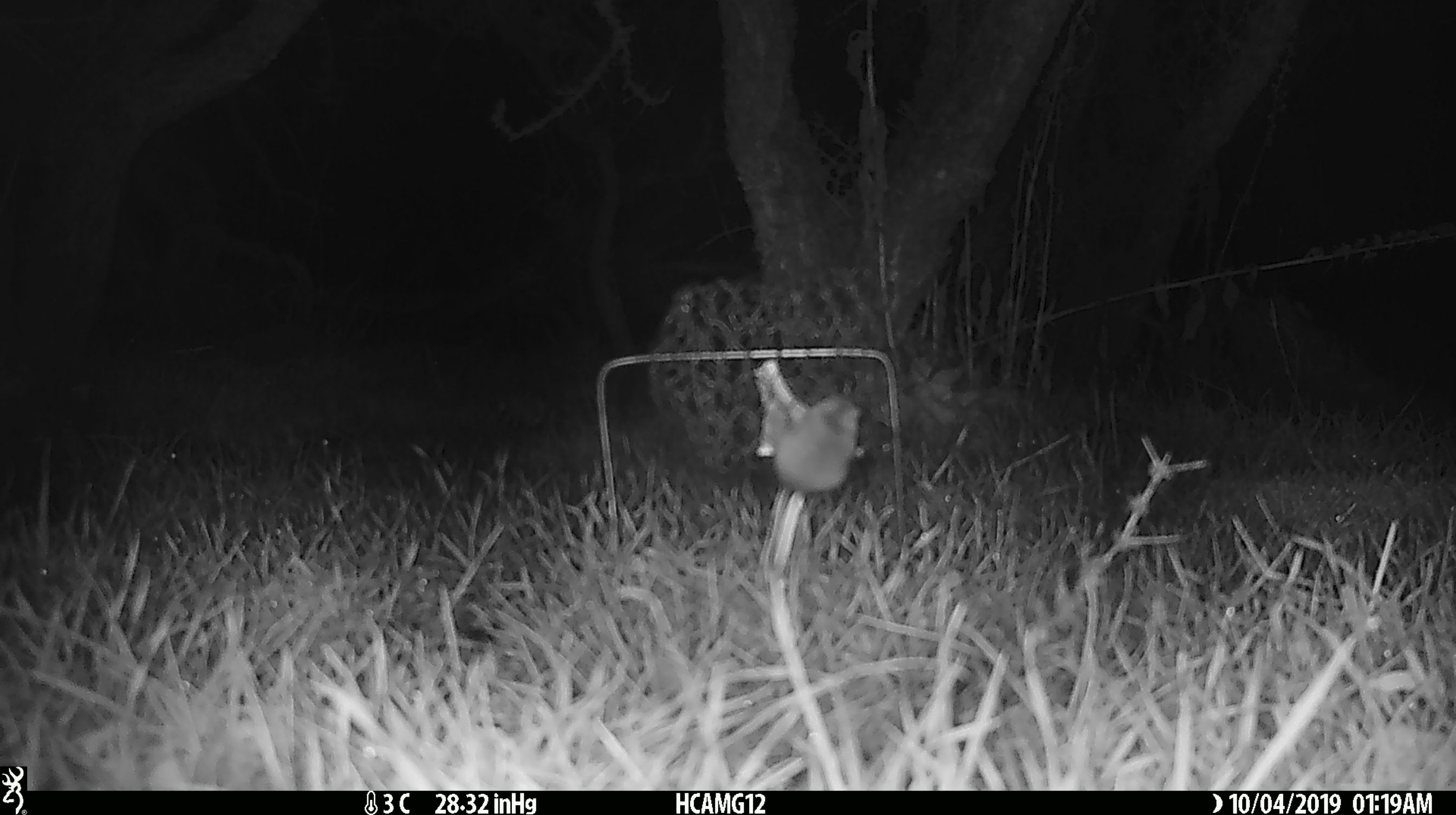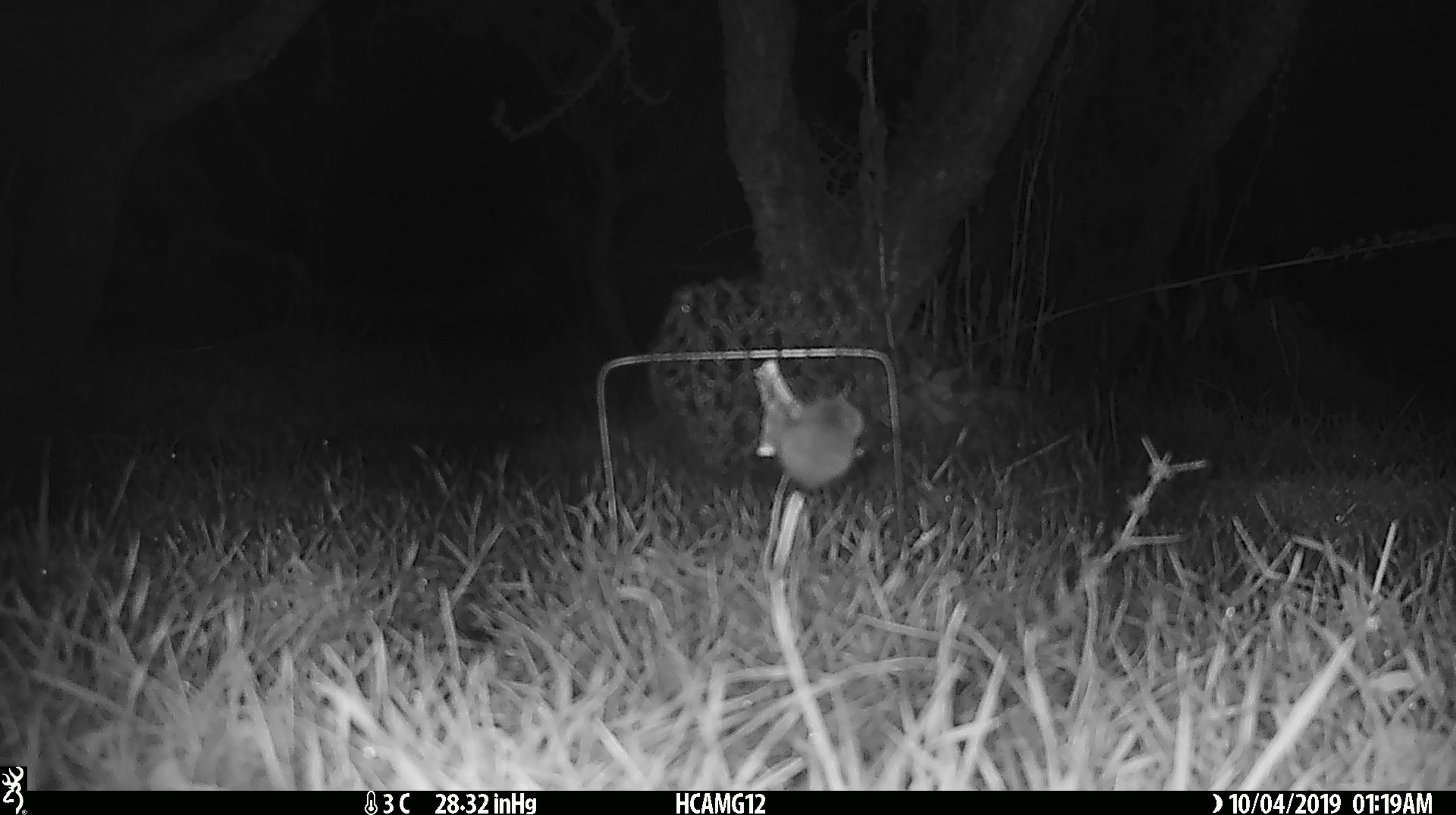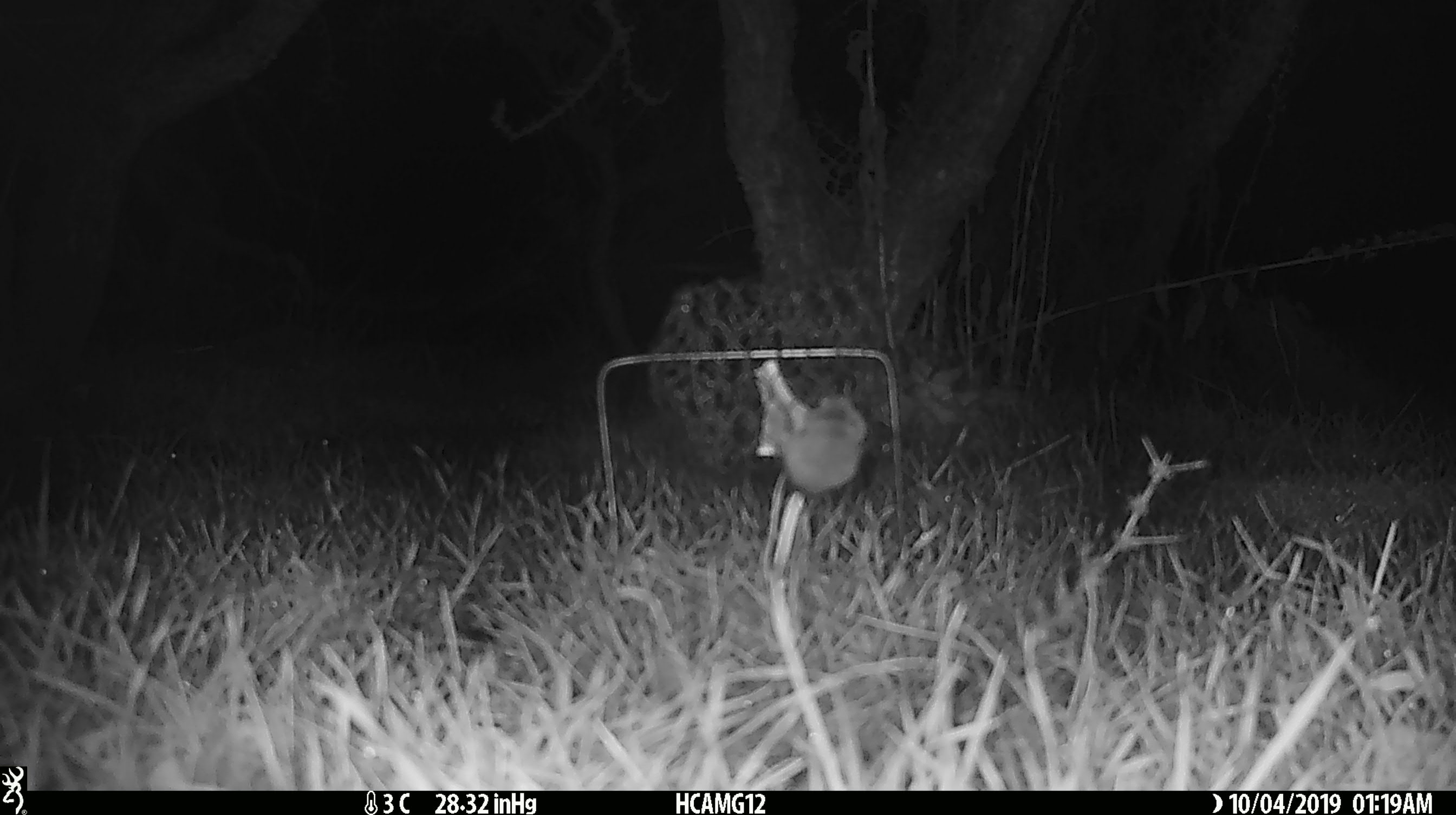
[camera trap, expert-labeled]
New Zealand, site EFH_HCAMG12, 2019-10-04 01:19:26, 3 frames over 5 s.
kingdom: Animalia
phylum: Chordata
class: Mammalia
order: Rodentia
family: Muridae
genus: Mus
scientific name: Mus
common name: mouse